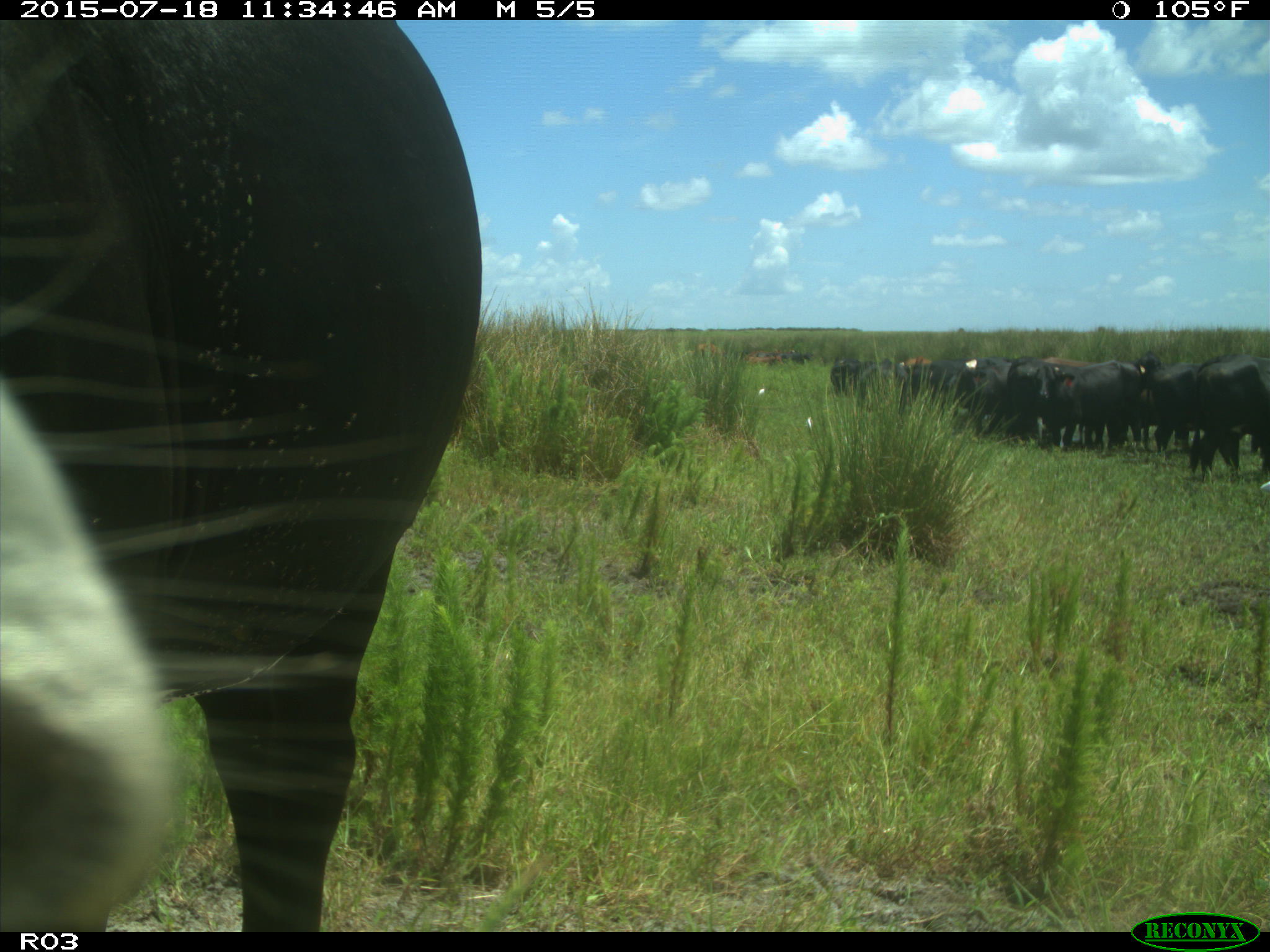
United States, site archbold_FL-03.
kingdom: Animalia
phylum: Chordata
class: Mammalia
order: Artiodactyla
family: Bovidae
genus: Bos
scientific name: Bos taurus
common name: domestic cow